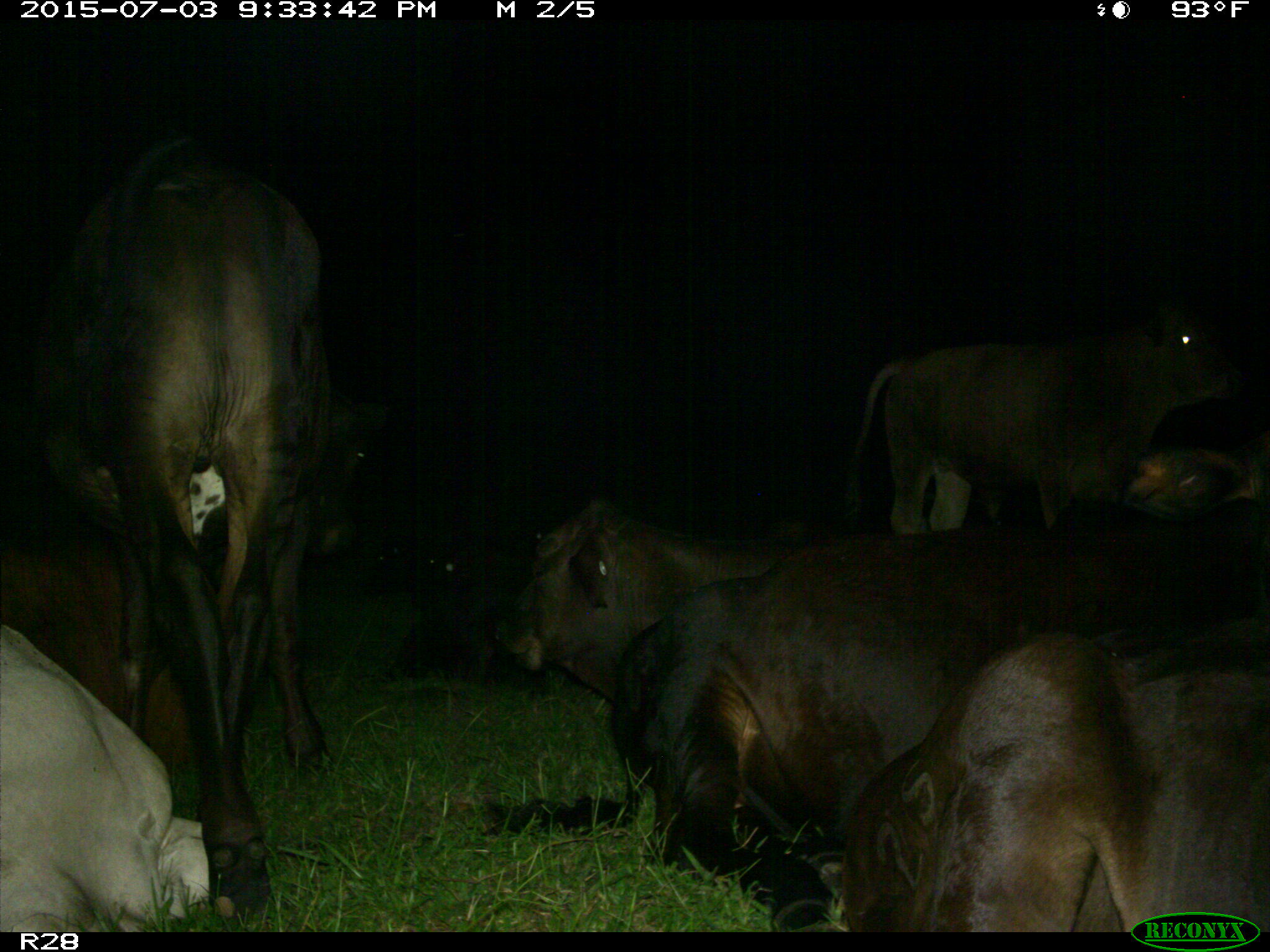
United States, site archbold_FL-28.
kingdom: Animalia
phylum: Chordata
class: Mammalia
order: Artiodactyla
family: Bovidae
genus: Bos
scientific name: Bos taurus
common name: domestic cow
Bos taurus (domestic cow).